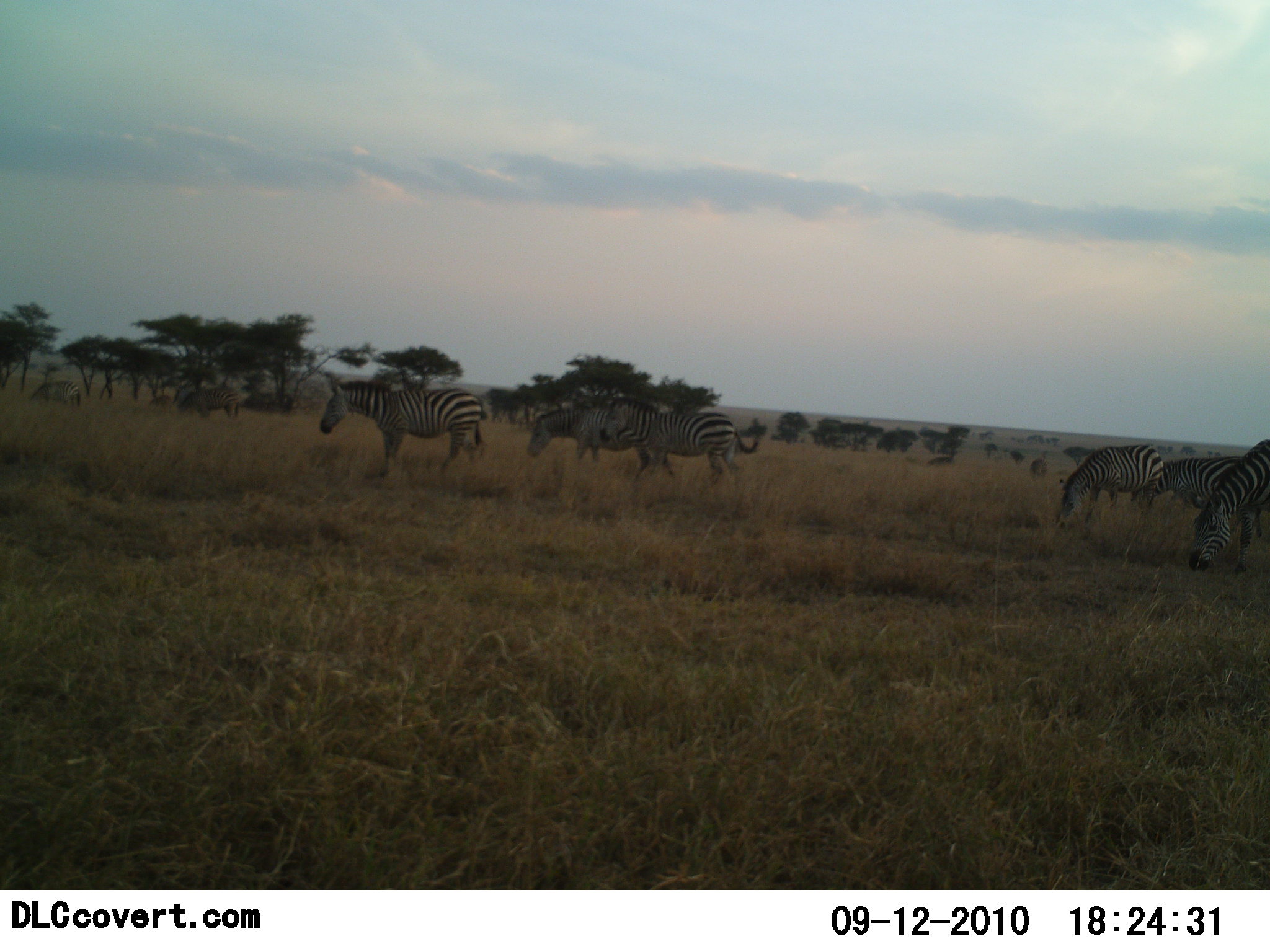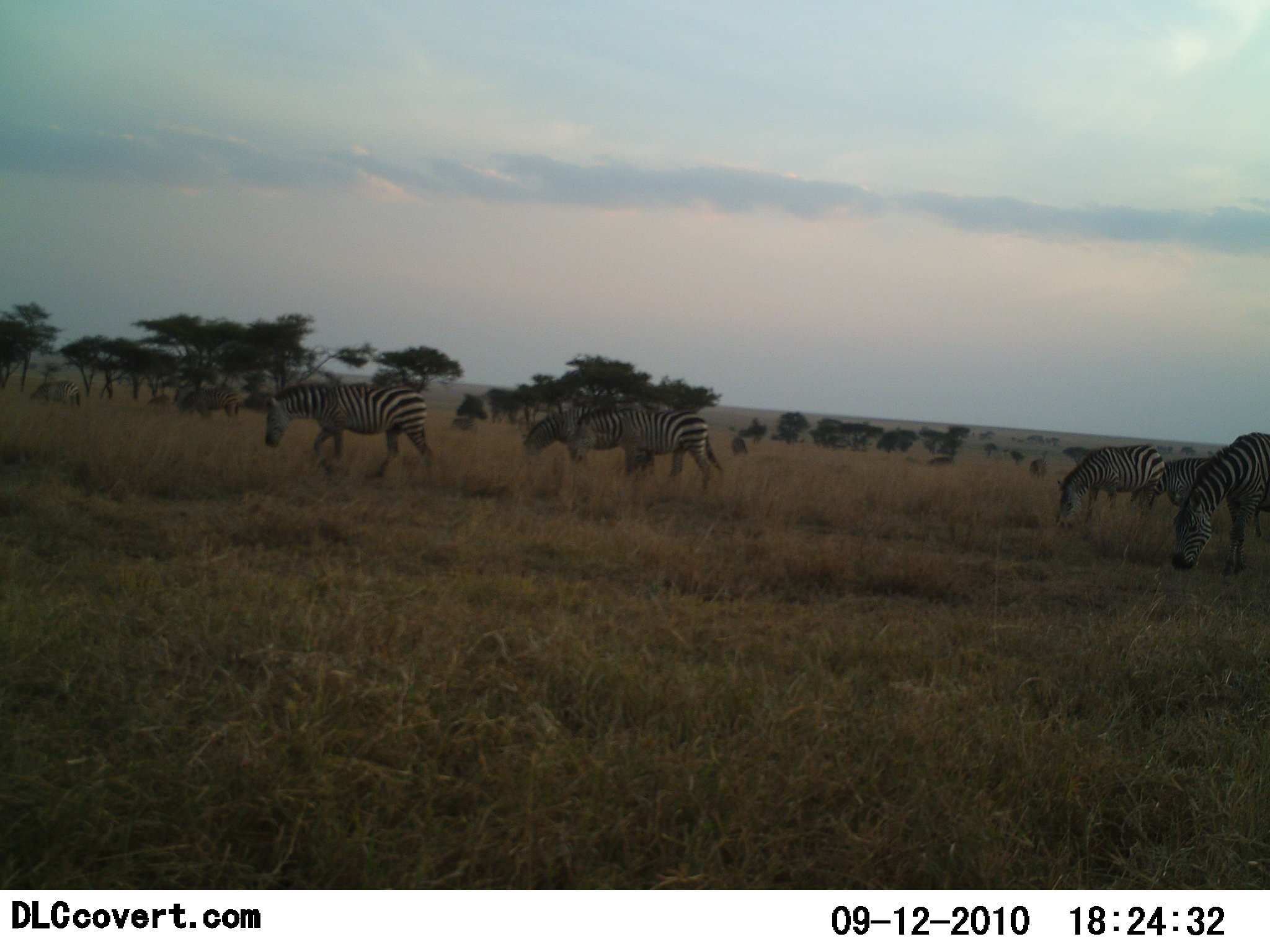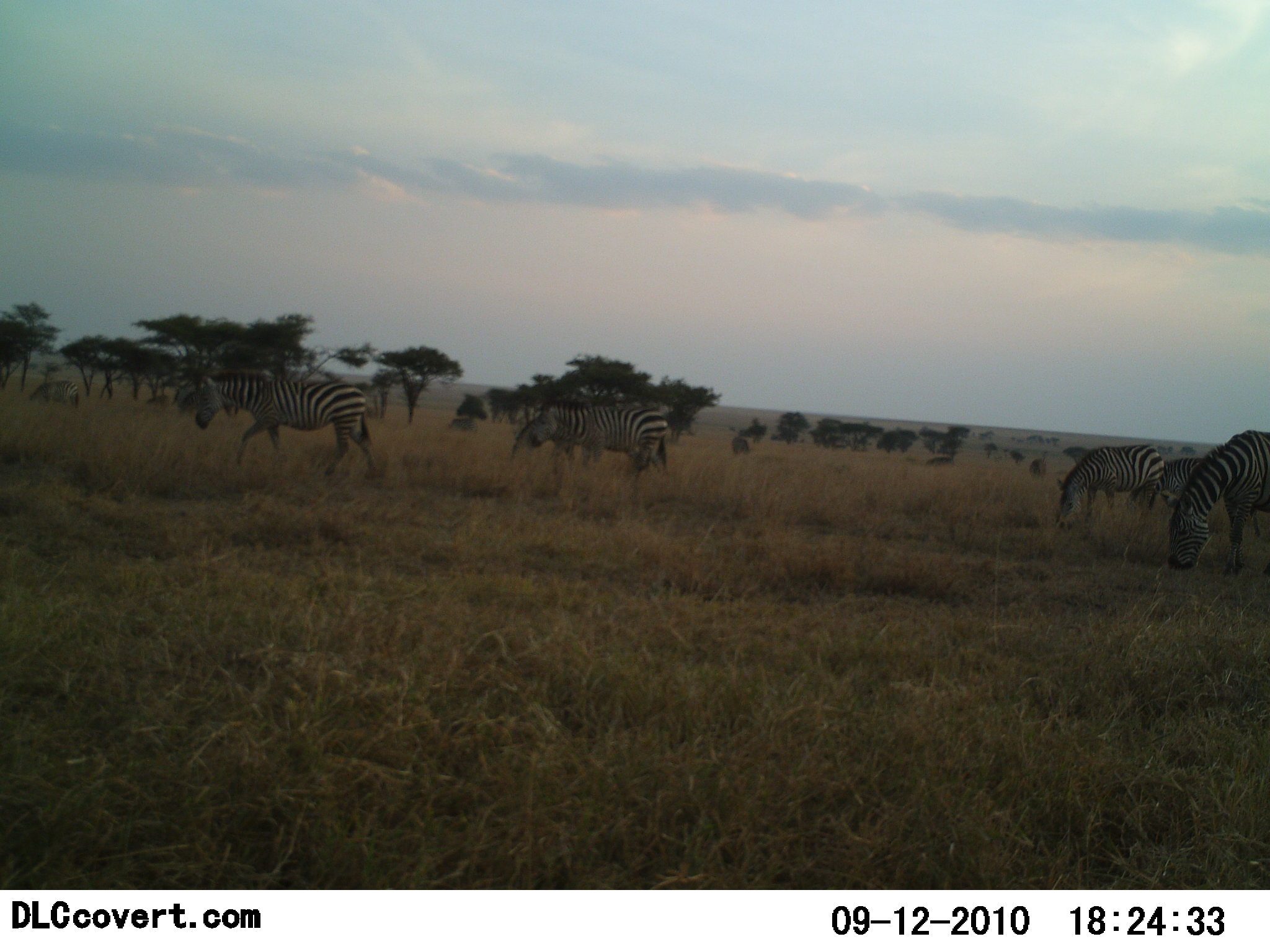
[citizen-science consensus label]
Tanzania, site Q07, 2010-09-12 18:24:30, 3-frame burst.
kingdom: Animalia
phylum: Chordata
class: Mammalia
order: Perissodactyla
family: Equidae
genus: Equus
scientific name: Equus quagga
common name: plains zebra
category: zebra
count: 6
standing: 26%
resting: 5%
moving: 53%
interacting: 0%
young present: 0%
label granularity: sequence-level